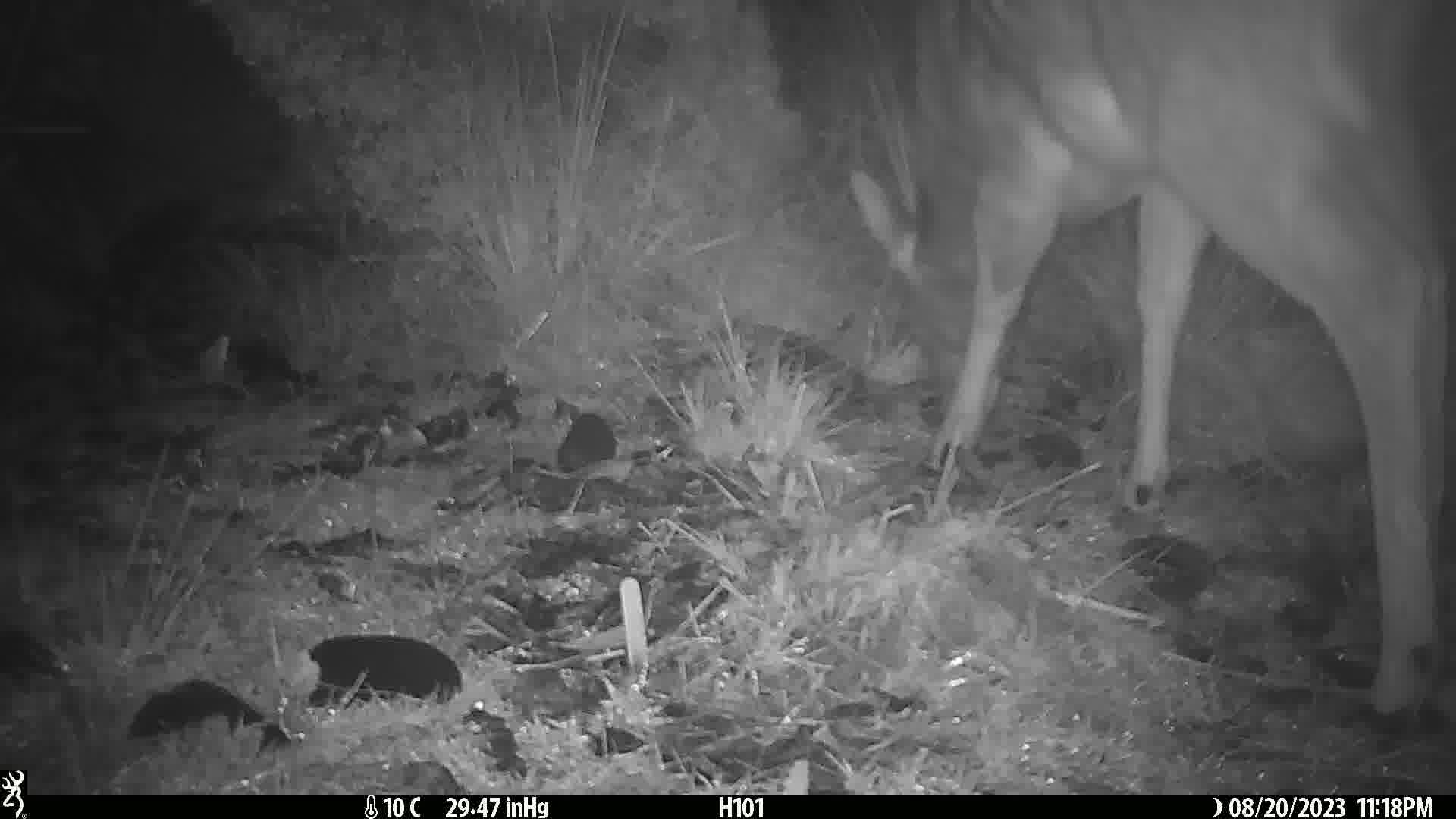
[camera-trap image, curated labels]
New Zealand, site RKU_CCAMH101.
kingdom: Animalia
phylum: Chordata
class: Mammalia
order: Artiodactyla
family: Cervidae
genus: Odocoileus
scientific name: Odocoileus virginianus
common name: white-tailed deer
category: white tailed deer